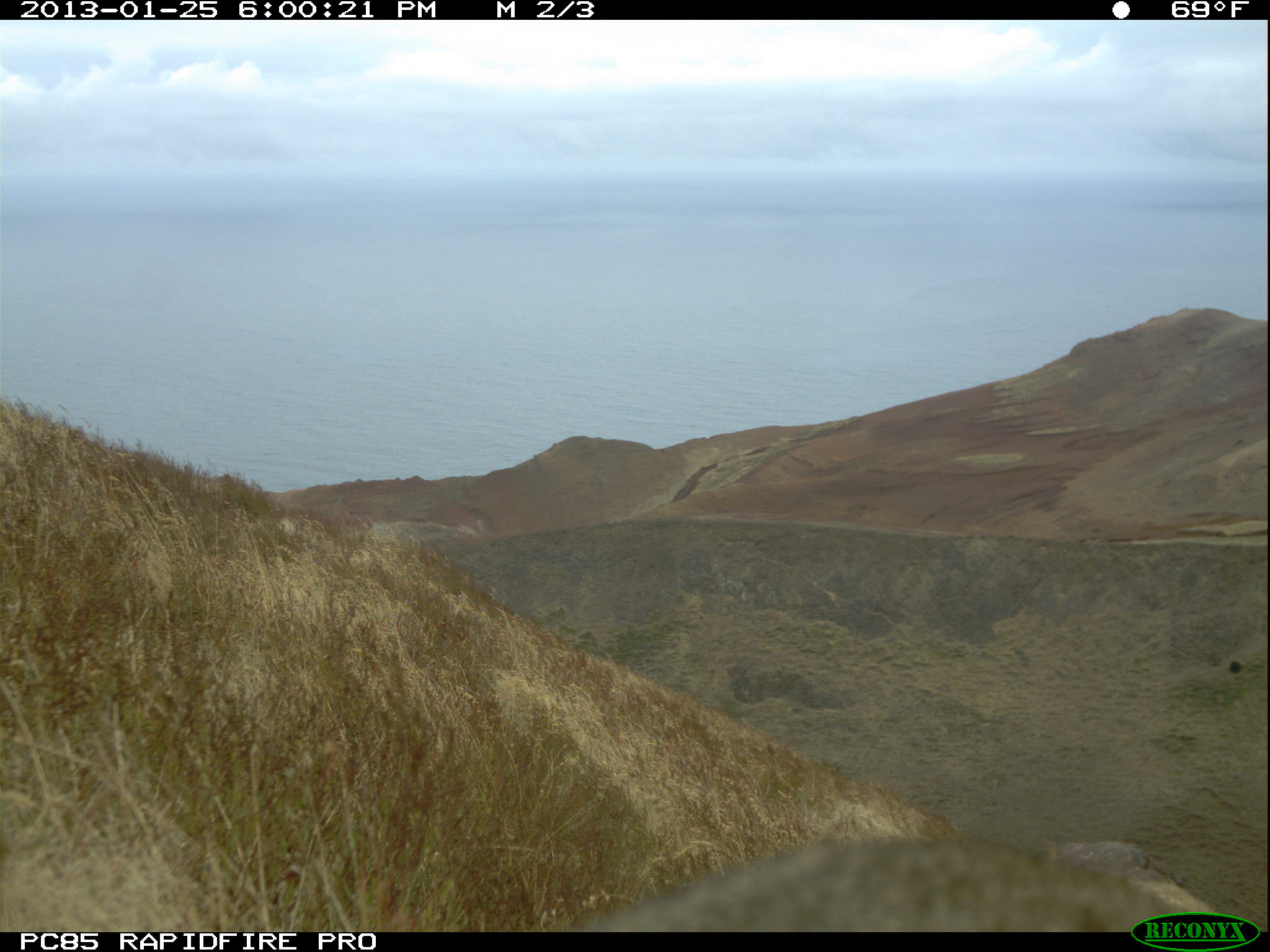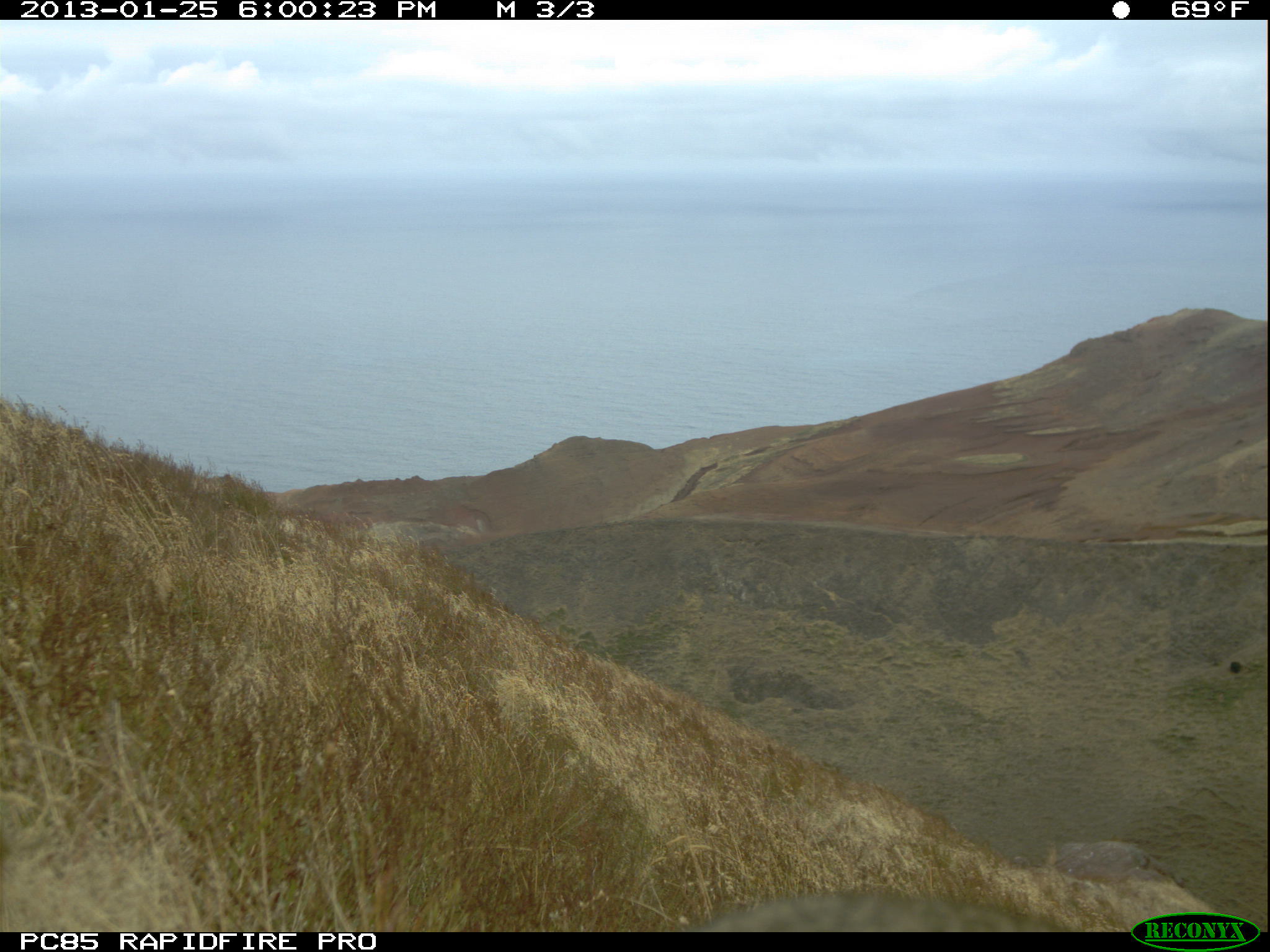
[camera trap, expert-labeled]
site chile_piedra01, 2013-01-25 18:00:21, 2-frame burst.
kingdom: Animalia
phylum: Chordata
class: Mammalia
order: Lagomorpha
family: Leporidae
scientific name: Leporidae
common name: rabbits and hares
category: rabbit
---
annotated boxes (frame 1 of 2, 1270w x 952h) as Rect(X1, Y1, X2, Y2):
rabbit: Rect(551, 836, 1252, 935)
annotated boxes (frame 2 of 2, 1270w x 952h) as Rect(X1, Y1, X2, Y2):
rabbit: Rect(696, 886, 1074, 933)